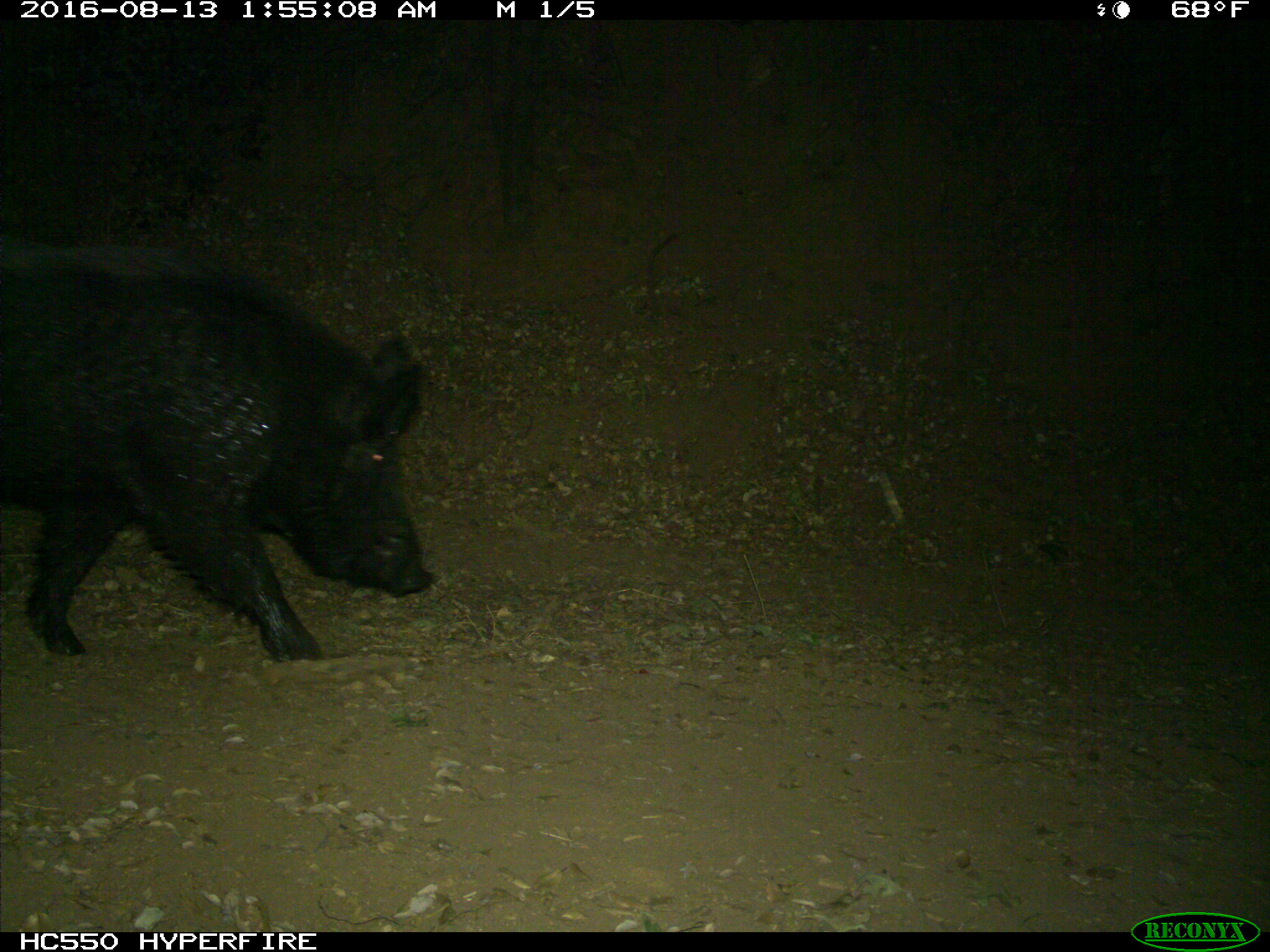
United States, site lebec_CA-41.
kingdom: Animalia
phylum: Chordata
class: Mammalia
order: Artiodactyla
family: Suidae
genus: Sus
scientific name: Sus scrofa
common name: wild boar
Sus scrofa (wild boar).